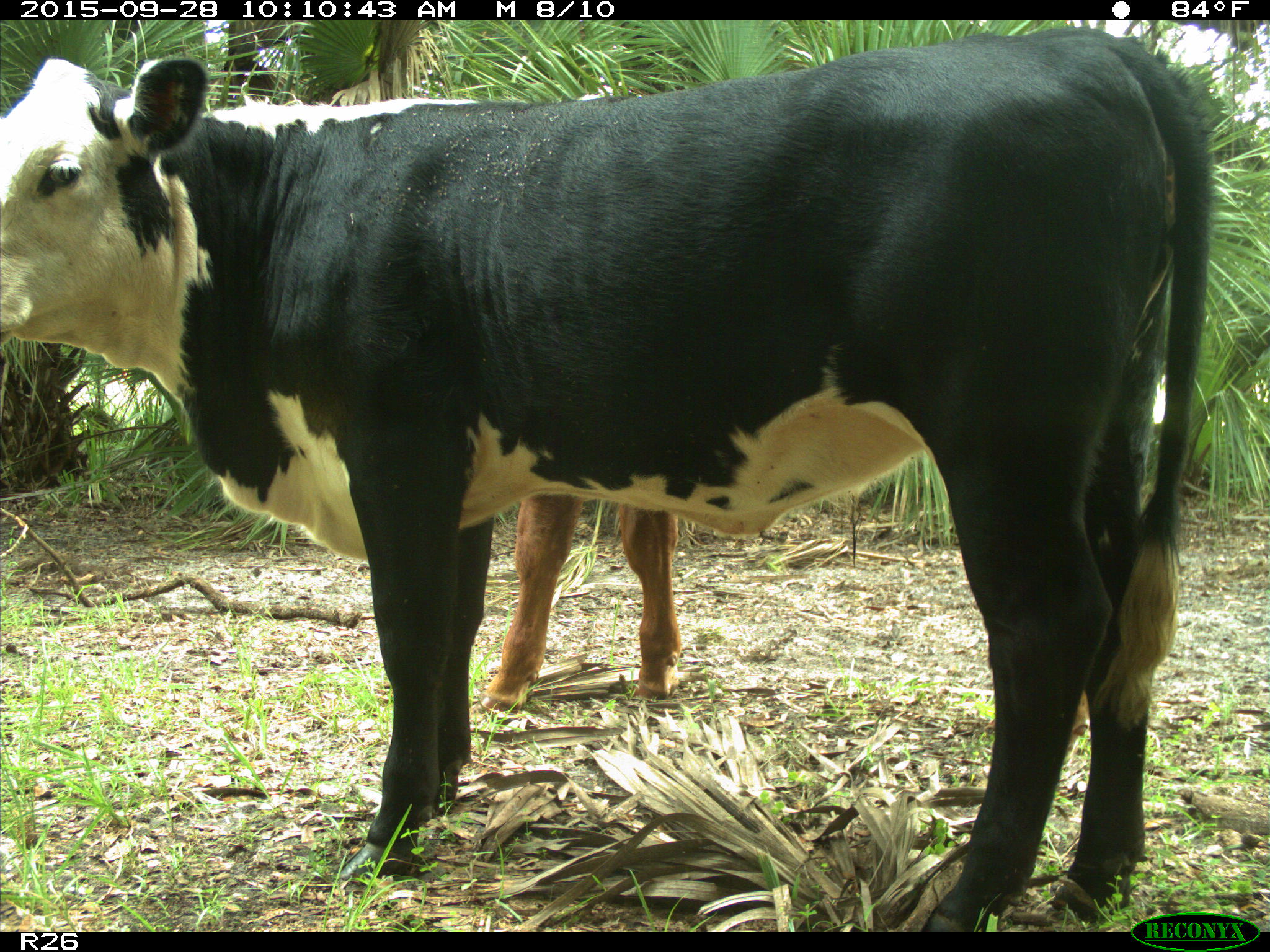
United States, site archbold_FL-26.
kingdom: Animalia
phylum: Chordata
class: Mammalia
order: Artiodactyla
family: Bovidae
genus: Bos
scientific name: Bos taurus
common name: domestic cow